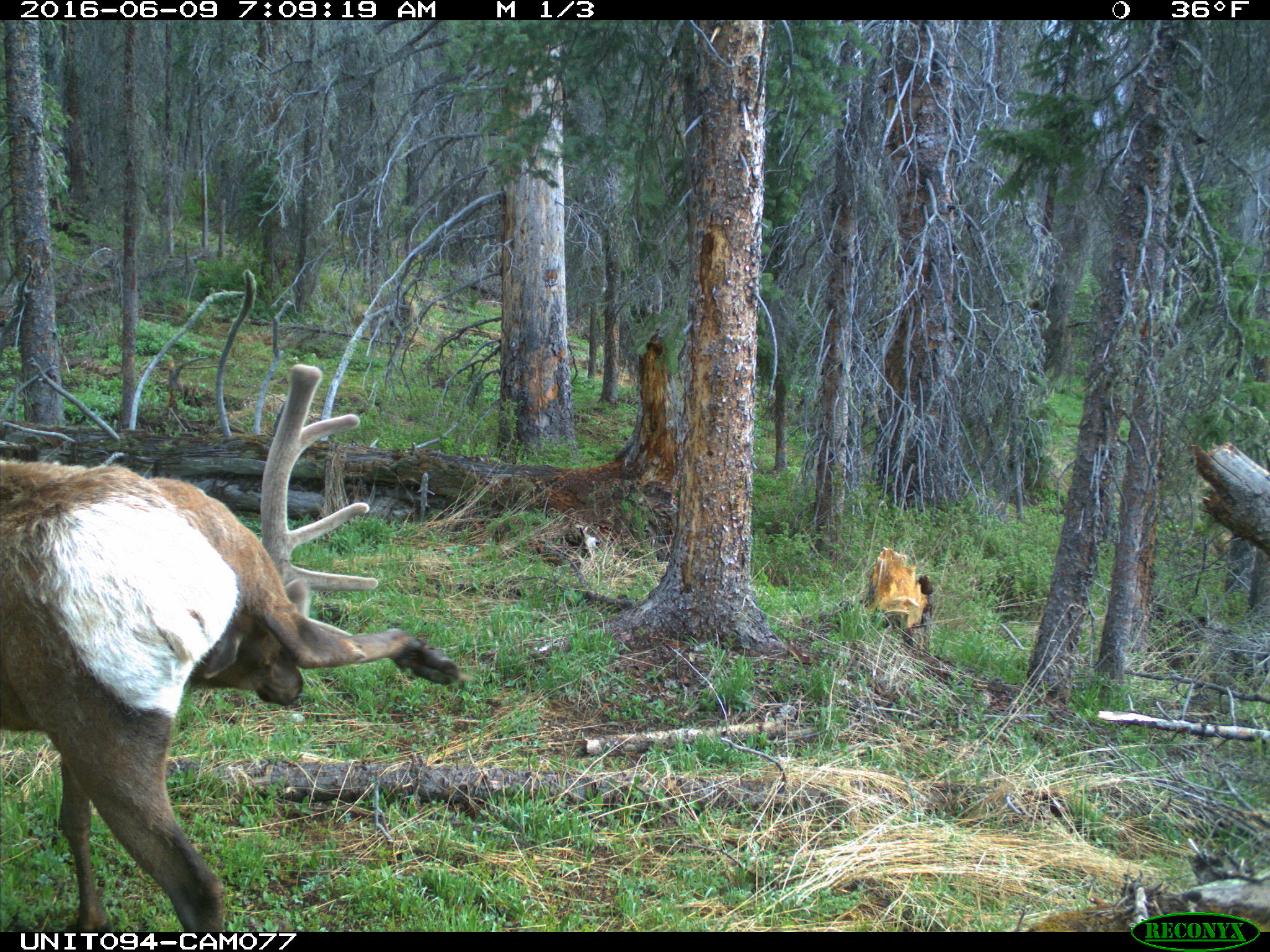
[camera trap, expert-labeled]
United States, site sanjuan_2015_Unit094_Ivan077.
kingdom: Animalia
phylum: Chordata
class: Mammalia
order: Artiodactyla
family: Cervidae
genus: Cervus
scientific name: Cervus elaphus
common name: red deer